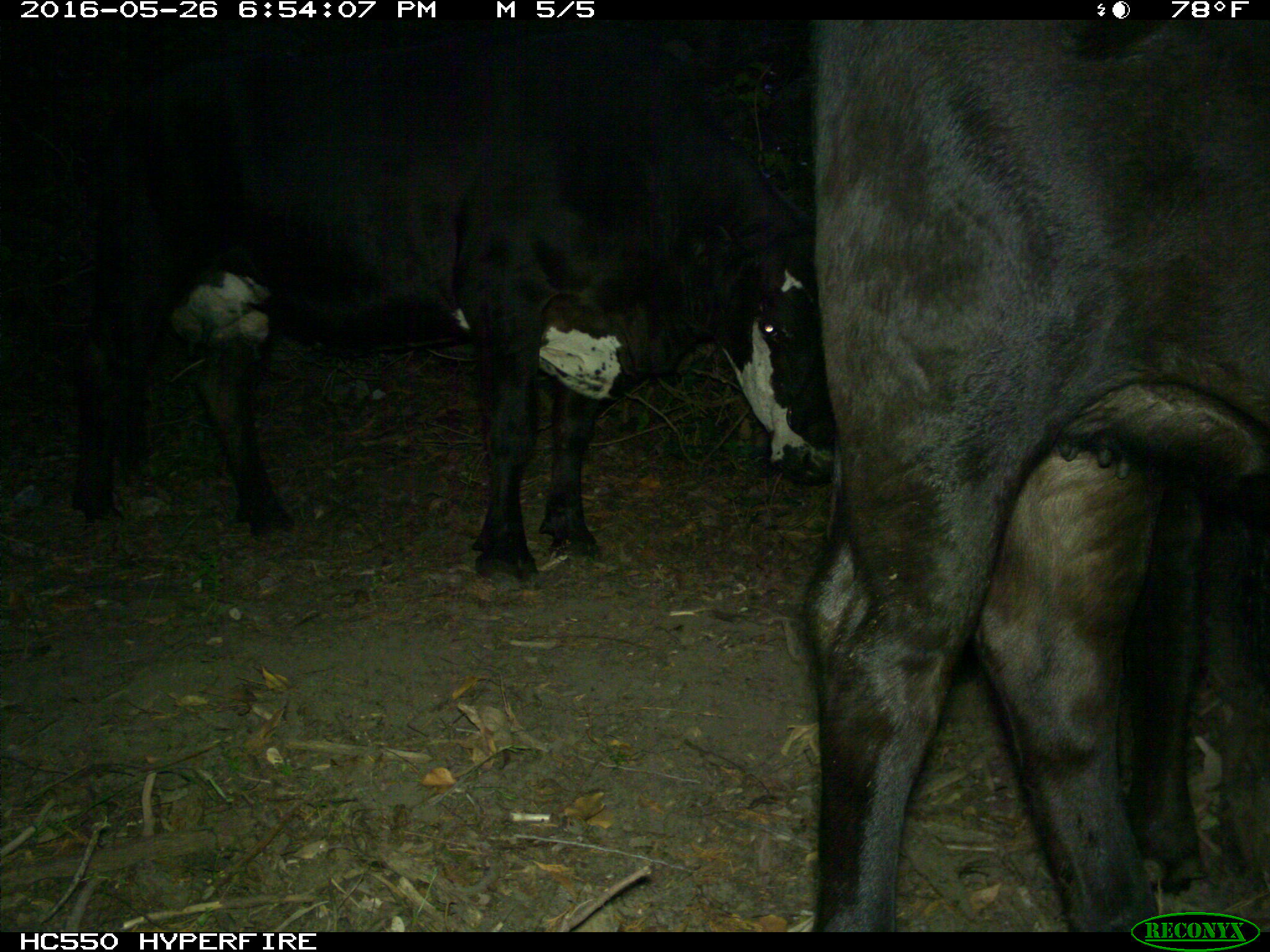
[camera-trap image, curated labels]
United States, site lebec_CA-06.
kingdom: Animalia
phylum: Chordata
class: Mammalia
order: Artiodactyla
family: Bovidae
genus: Bos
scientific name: Bos taurus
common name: domestic cow